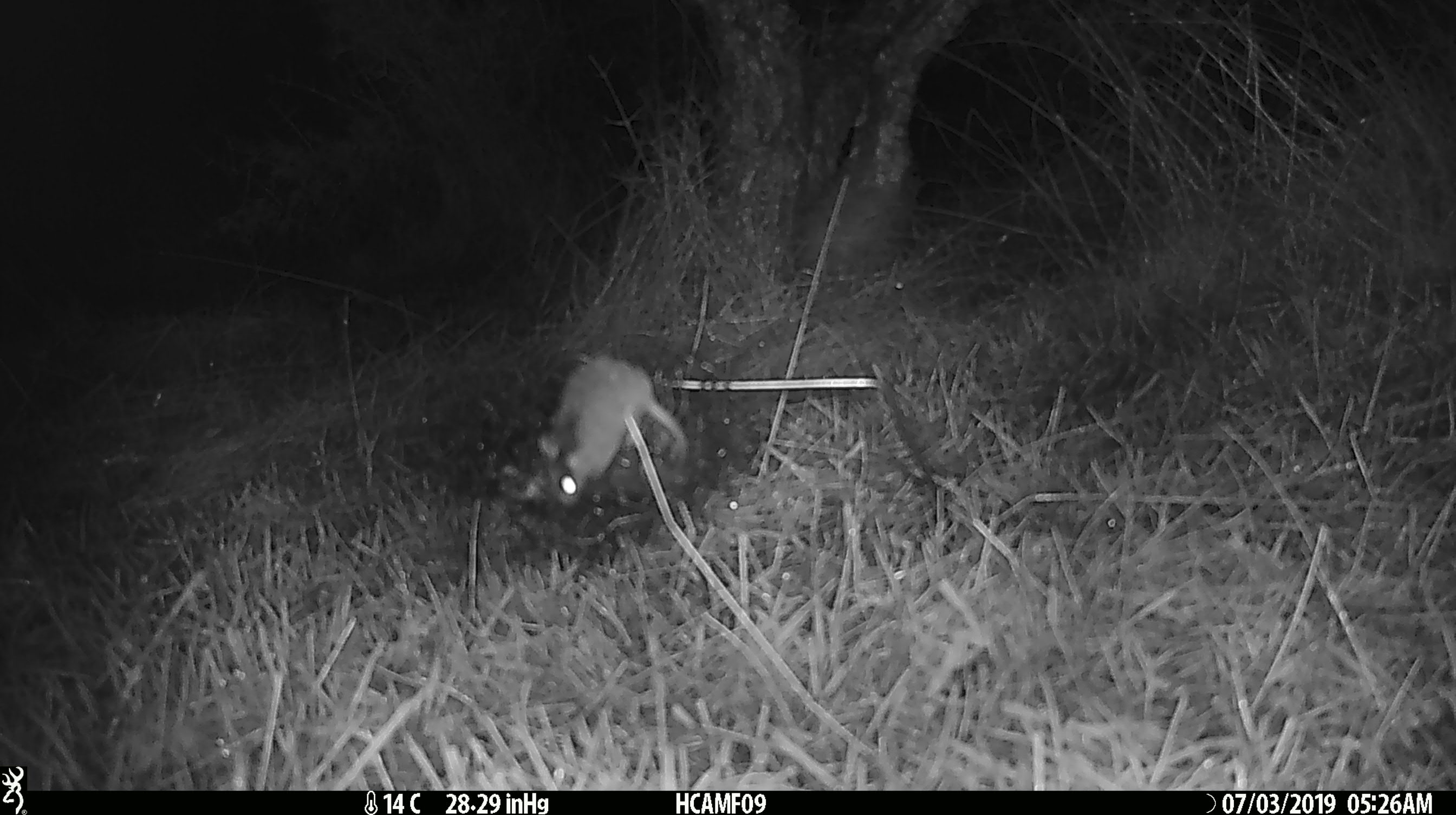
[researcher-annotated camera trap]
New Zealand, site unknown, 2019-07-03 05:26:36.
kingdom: Animalia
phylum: Chordata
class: Mammalia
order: Rodentia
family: Muridae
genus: Mus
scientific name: Mus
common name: mouse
Mouse (Mus).